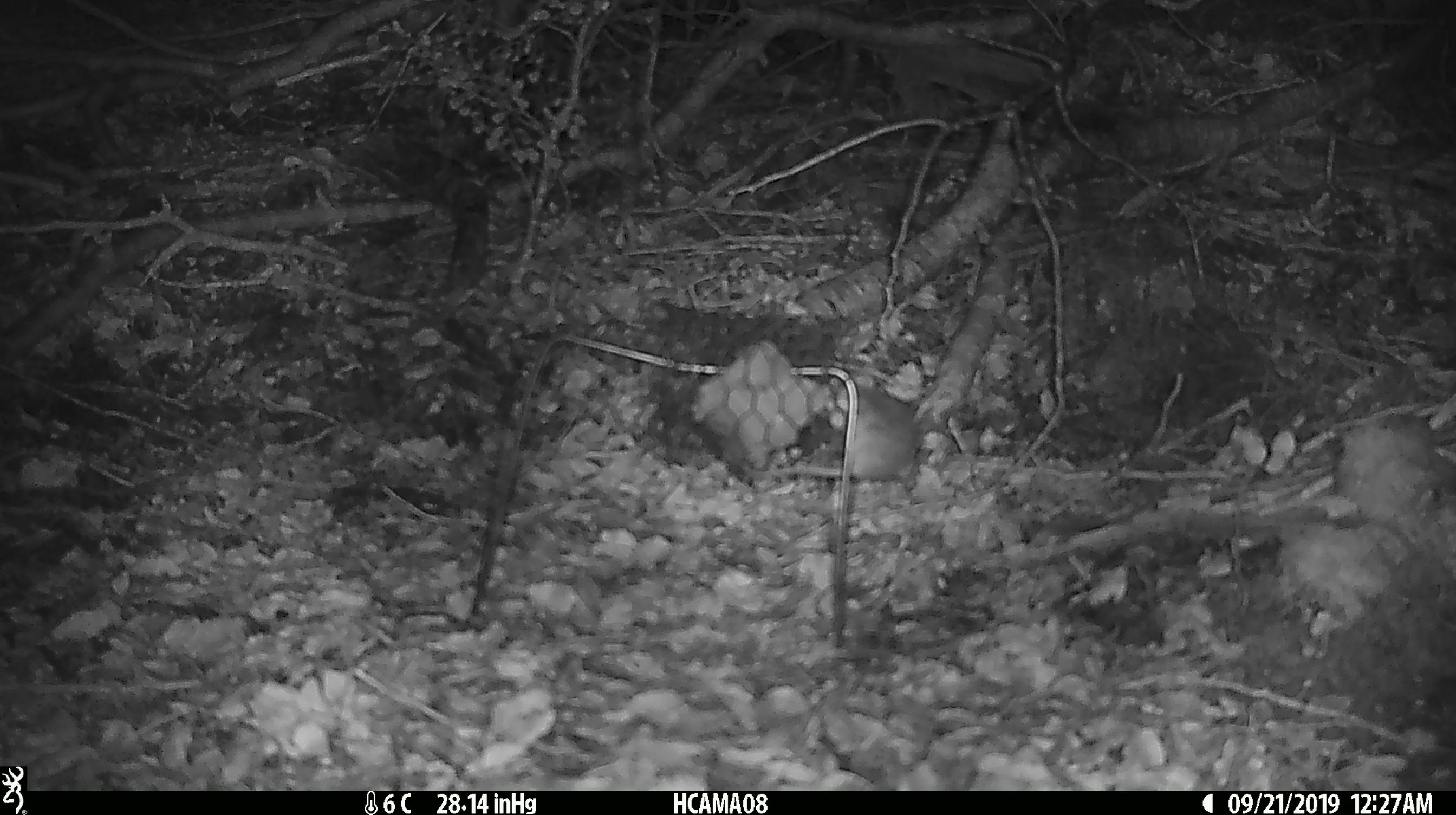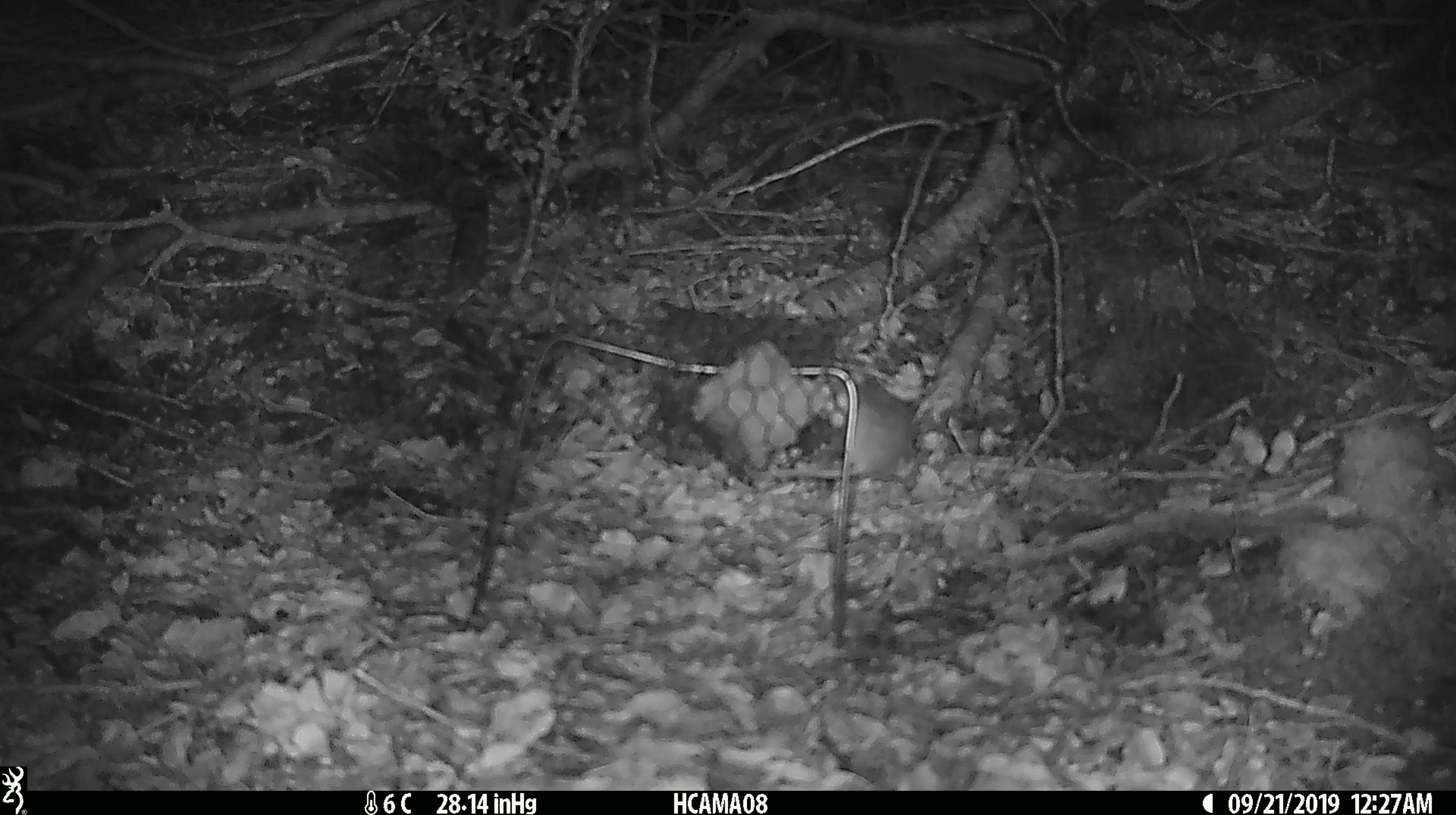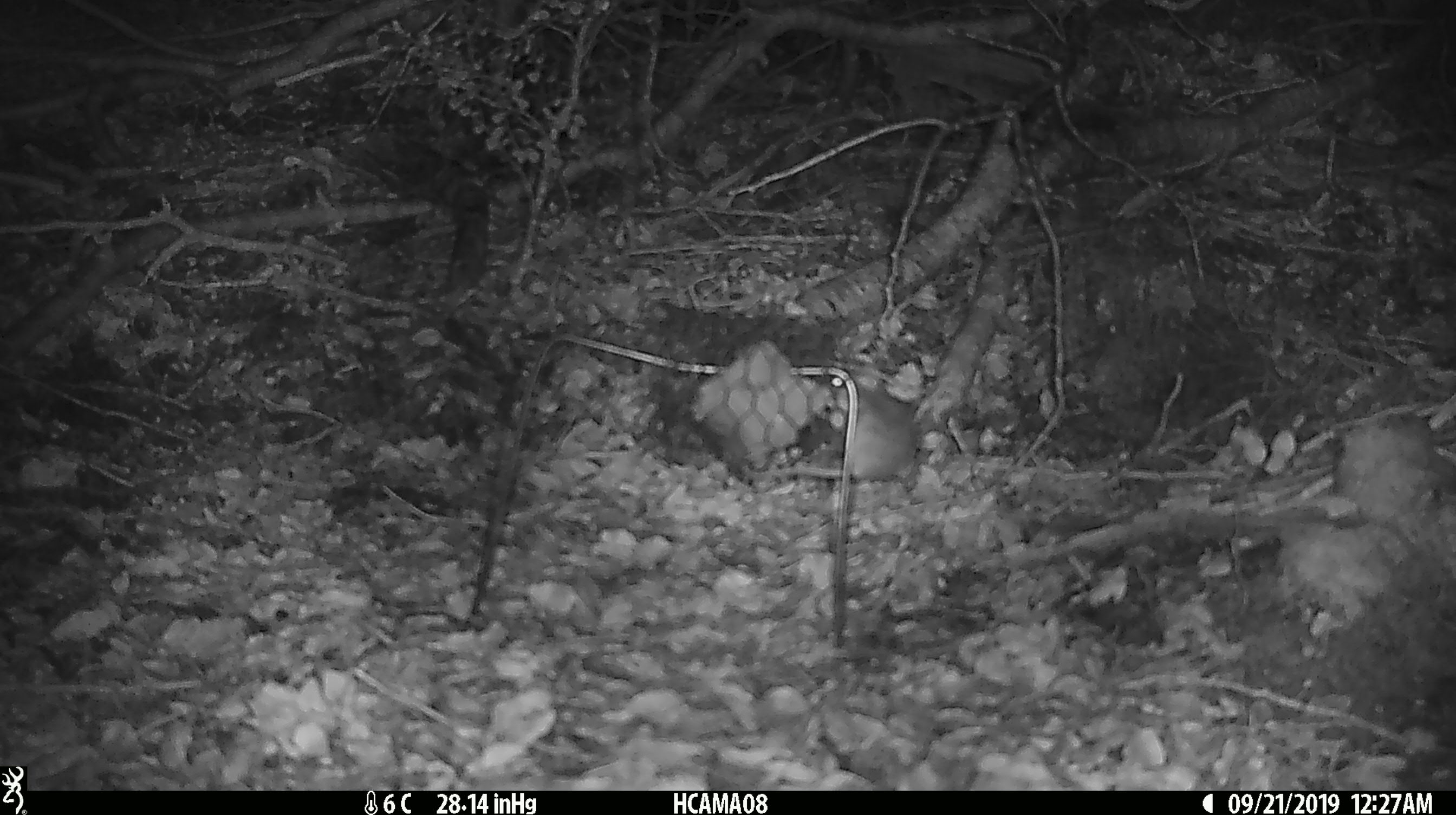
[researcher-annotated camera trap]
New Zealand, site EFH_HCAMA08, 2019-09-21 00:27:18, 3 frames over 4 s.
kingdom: Animalia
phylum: Chordata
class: Mammalia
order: Rodentia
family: Muridae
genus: Mus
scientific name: Mus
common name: mouse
Mouse (Mus).